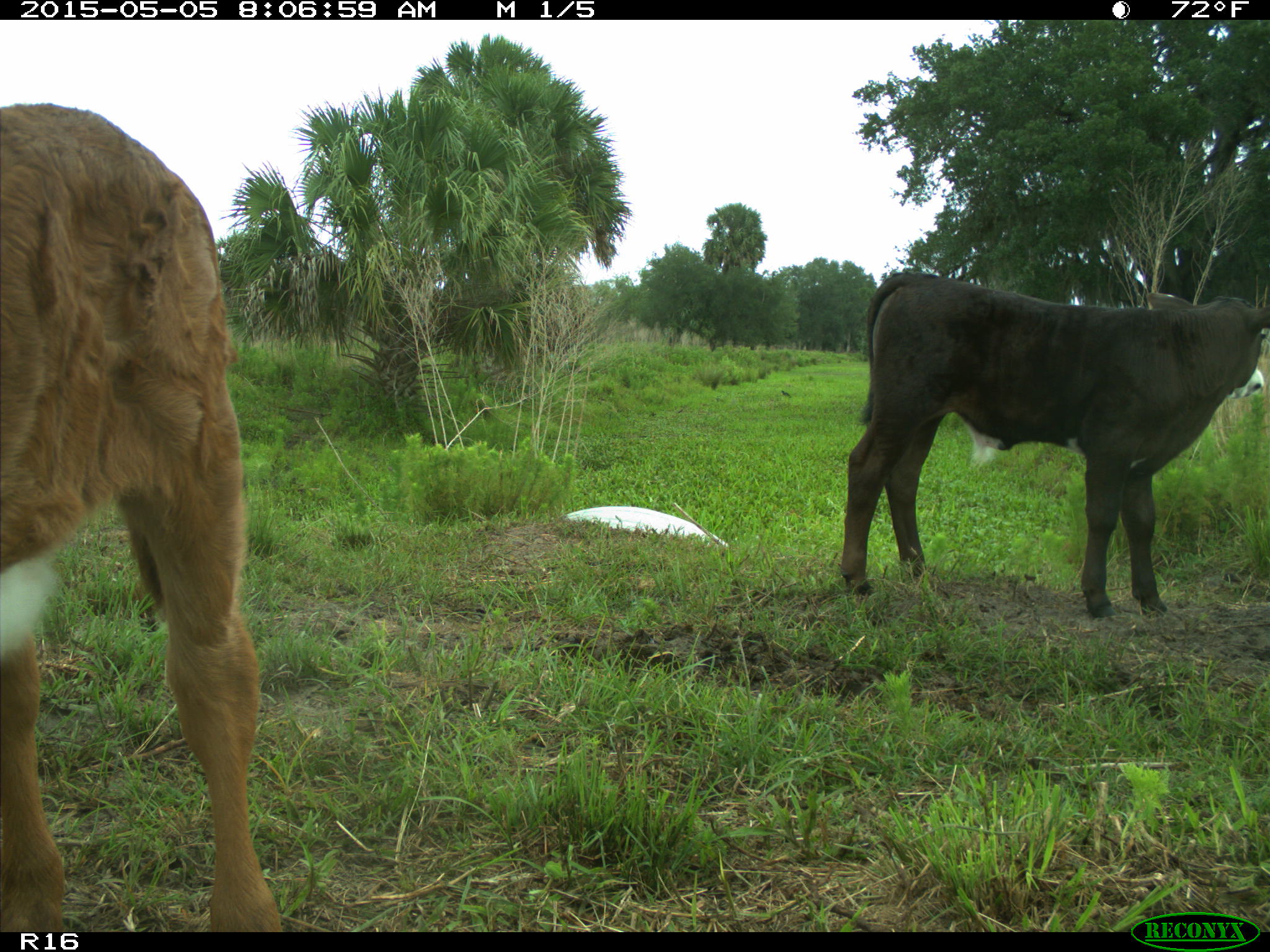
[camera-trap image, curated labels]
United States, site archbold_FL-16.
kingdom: Animalia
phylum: Chordata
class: Mammalia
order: Artiodactyla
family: Bovidae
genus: Bos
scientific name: Bos taurus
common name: domestic cow